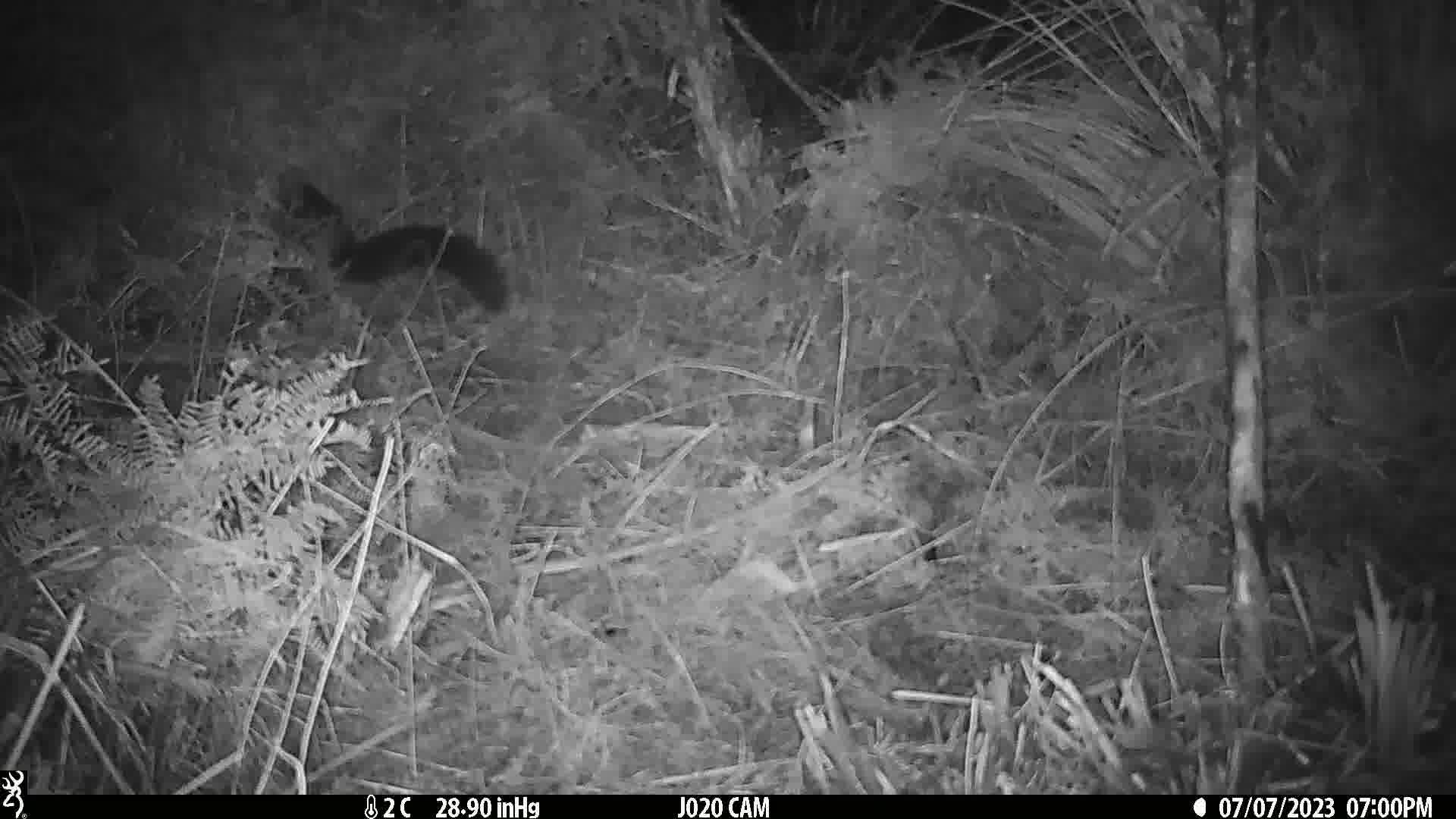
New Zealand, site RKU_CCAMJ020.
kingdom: Animalia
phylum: Chordata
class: Mammalia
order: Diprotodontia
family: Phalangeridae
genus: Trichosurus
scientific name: Trichosurus vulpecula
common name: common brushtail possum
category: possum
Possum (common brushtail possum) (Trichosurus vulpecula).